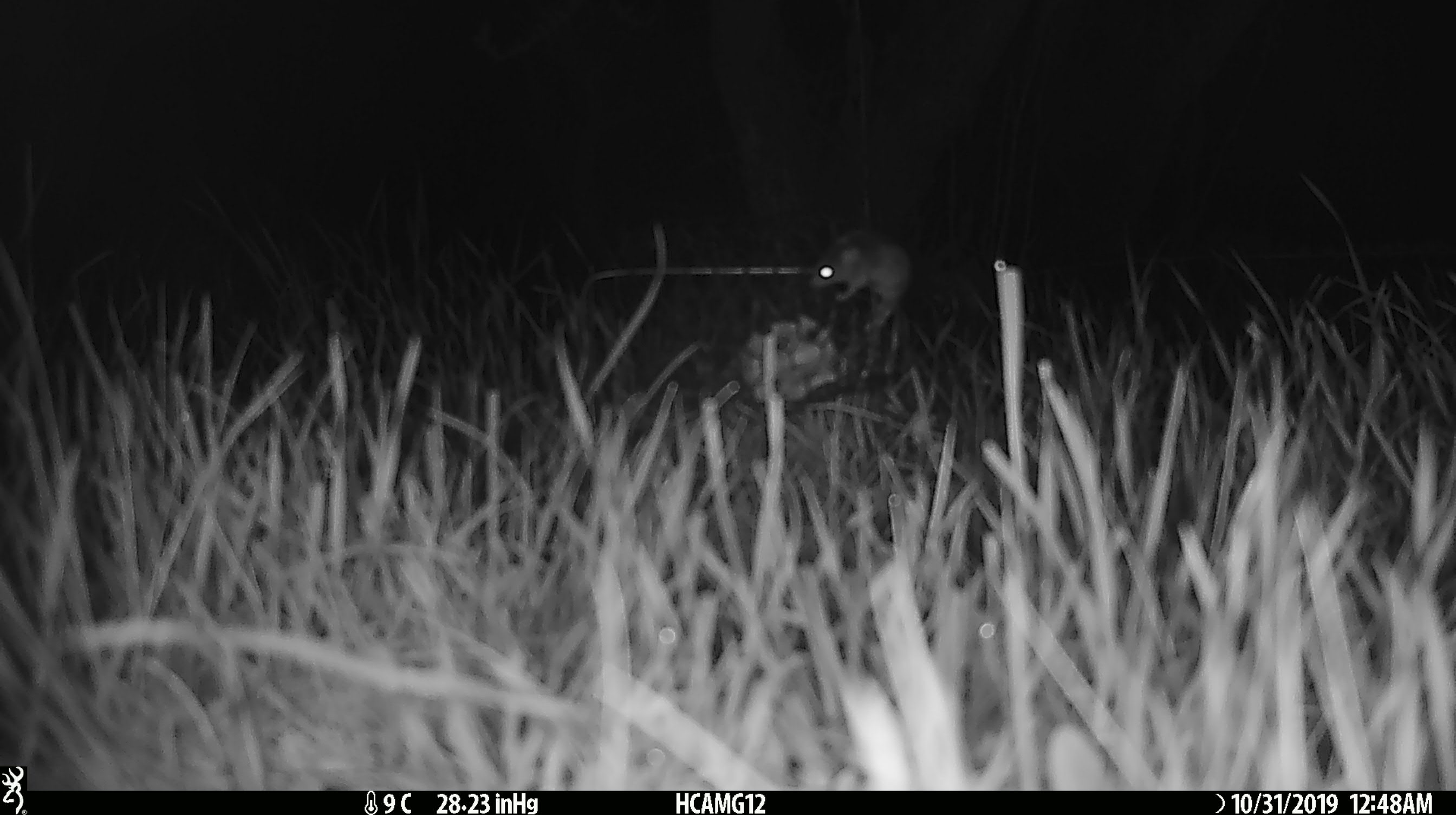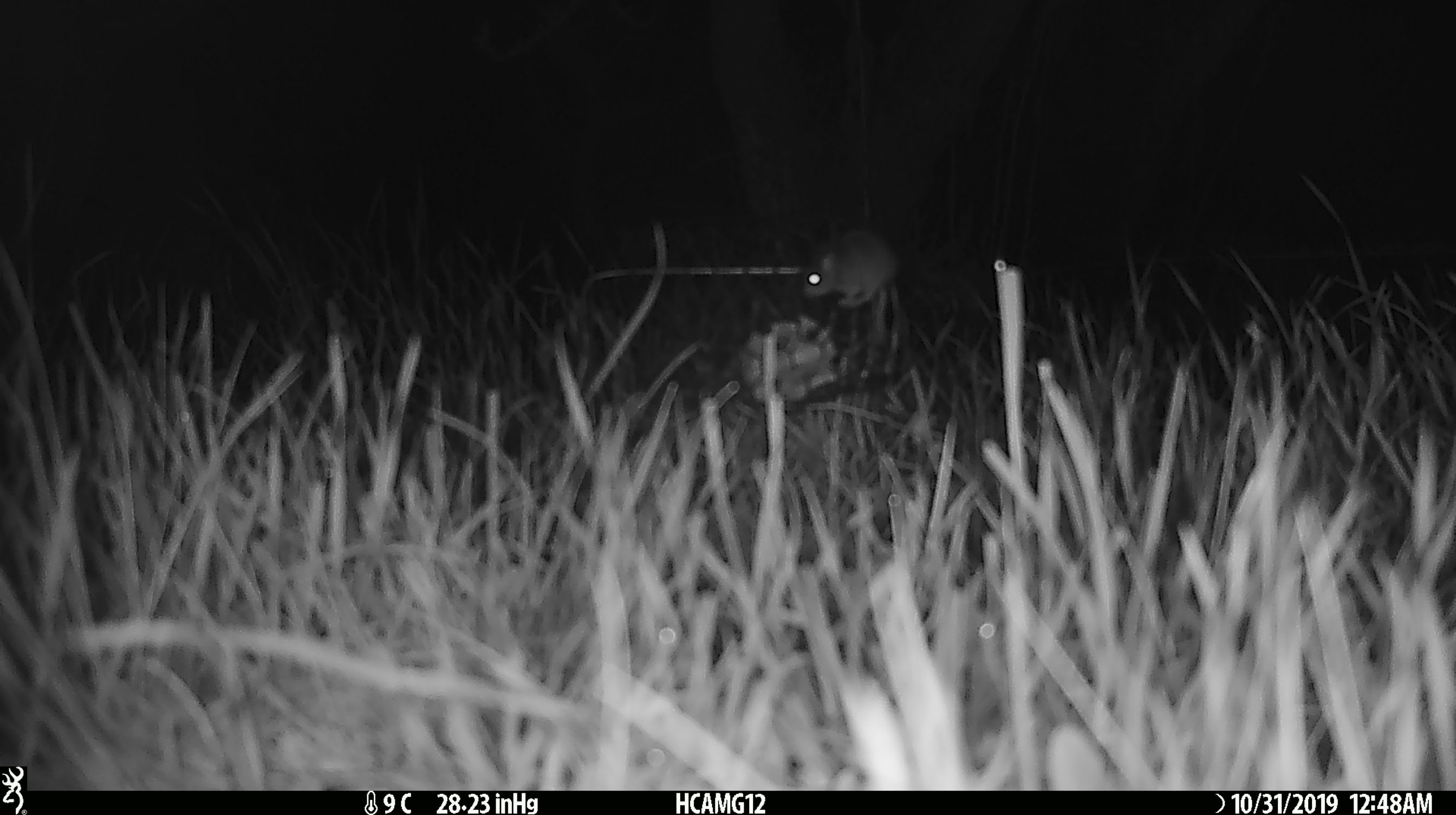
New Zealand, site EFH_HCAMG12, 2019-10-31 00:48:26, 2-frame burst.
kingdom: Animalia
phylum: Chordata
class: Mammalia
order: Rodentia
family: Muridae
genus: Mus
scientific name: Mus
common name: mouse